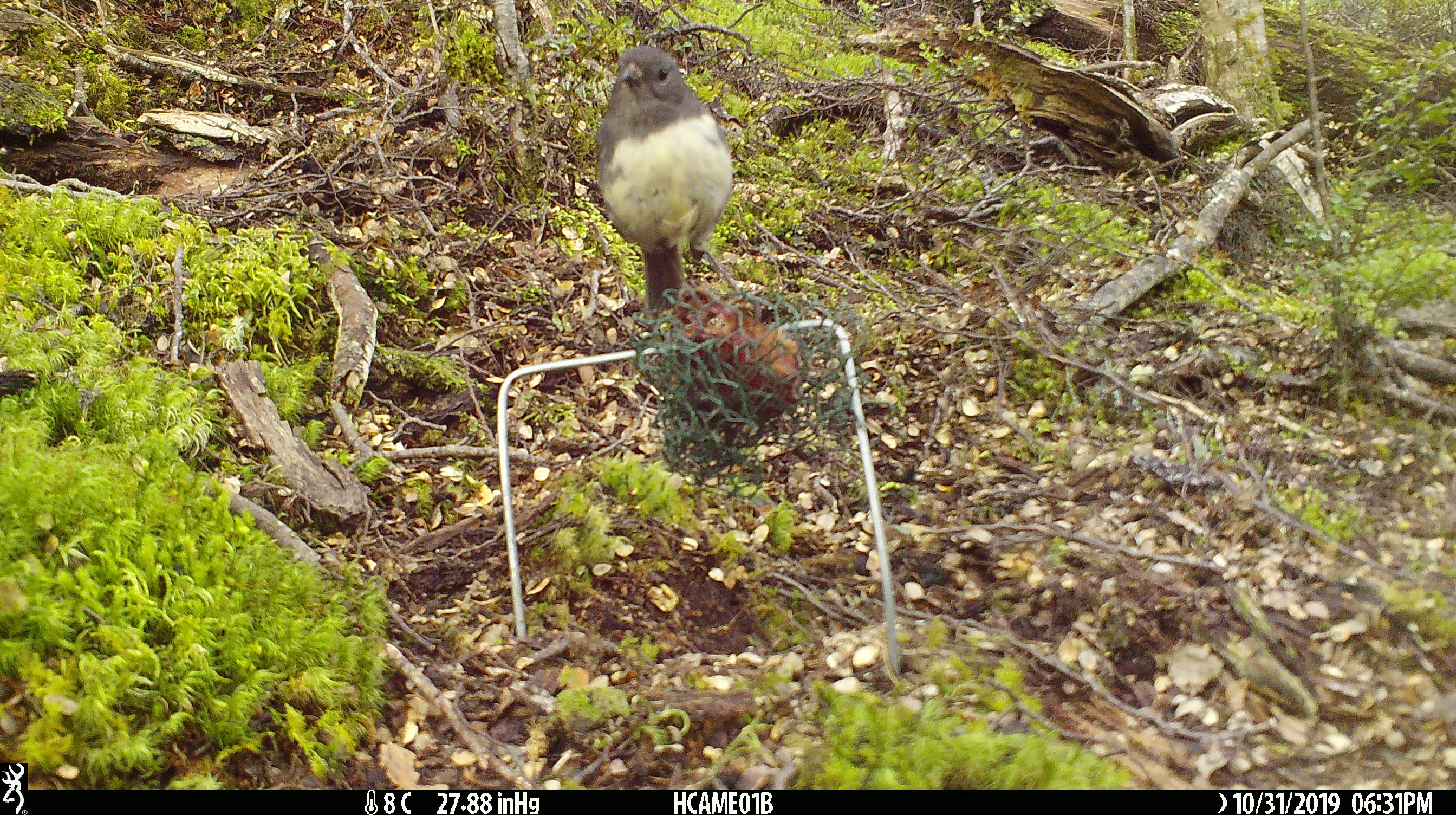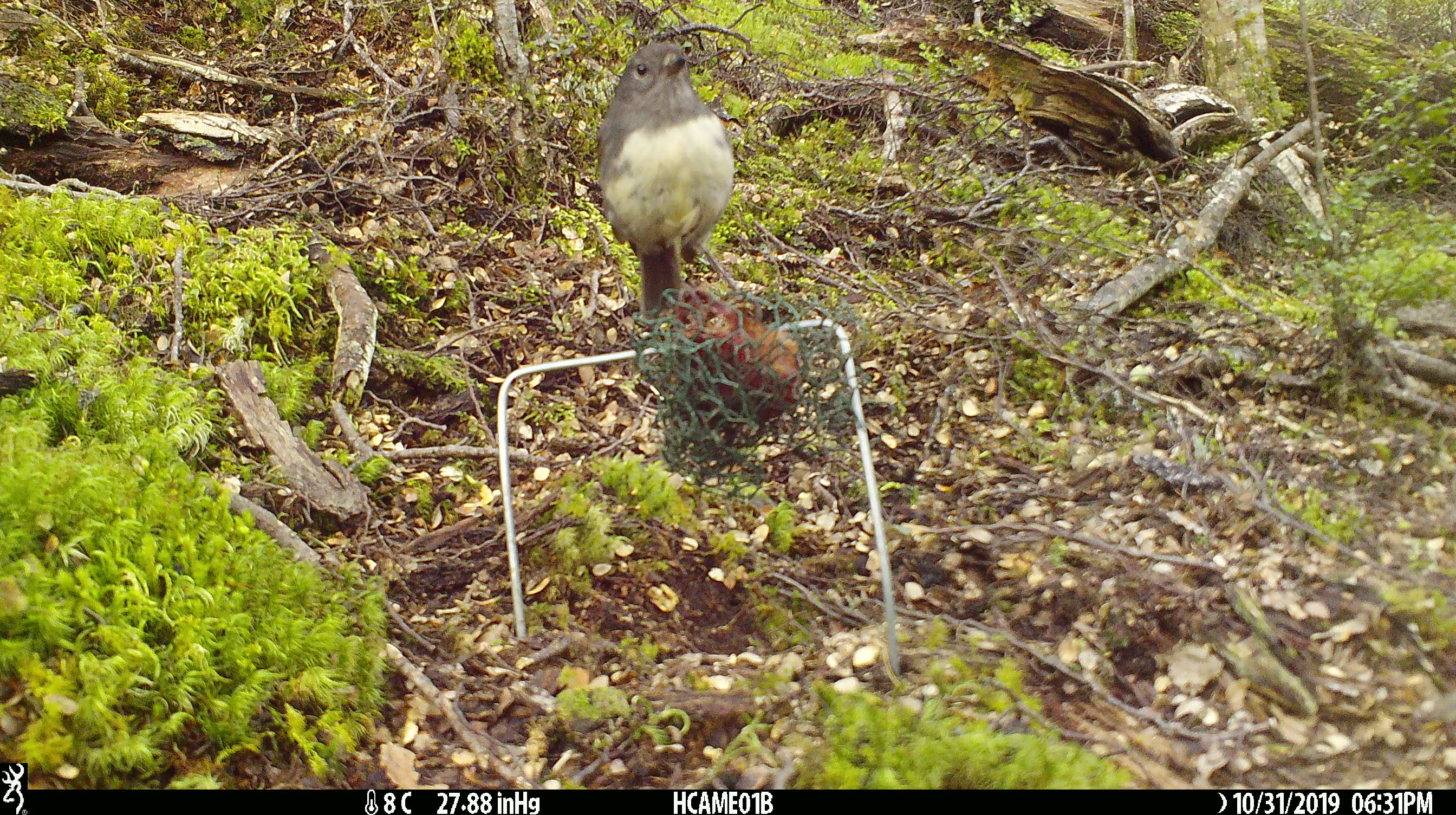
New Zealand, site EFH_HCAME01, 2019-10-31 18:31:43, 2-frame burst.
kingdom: Animalia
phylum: Chordata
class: Aves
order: Passeriformes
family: Petroicidae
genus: Petroica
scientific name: Petroica australis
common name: new zealand robin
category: robin